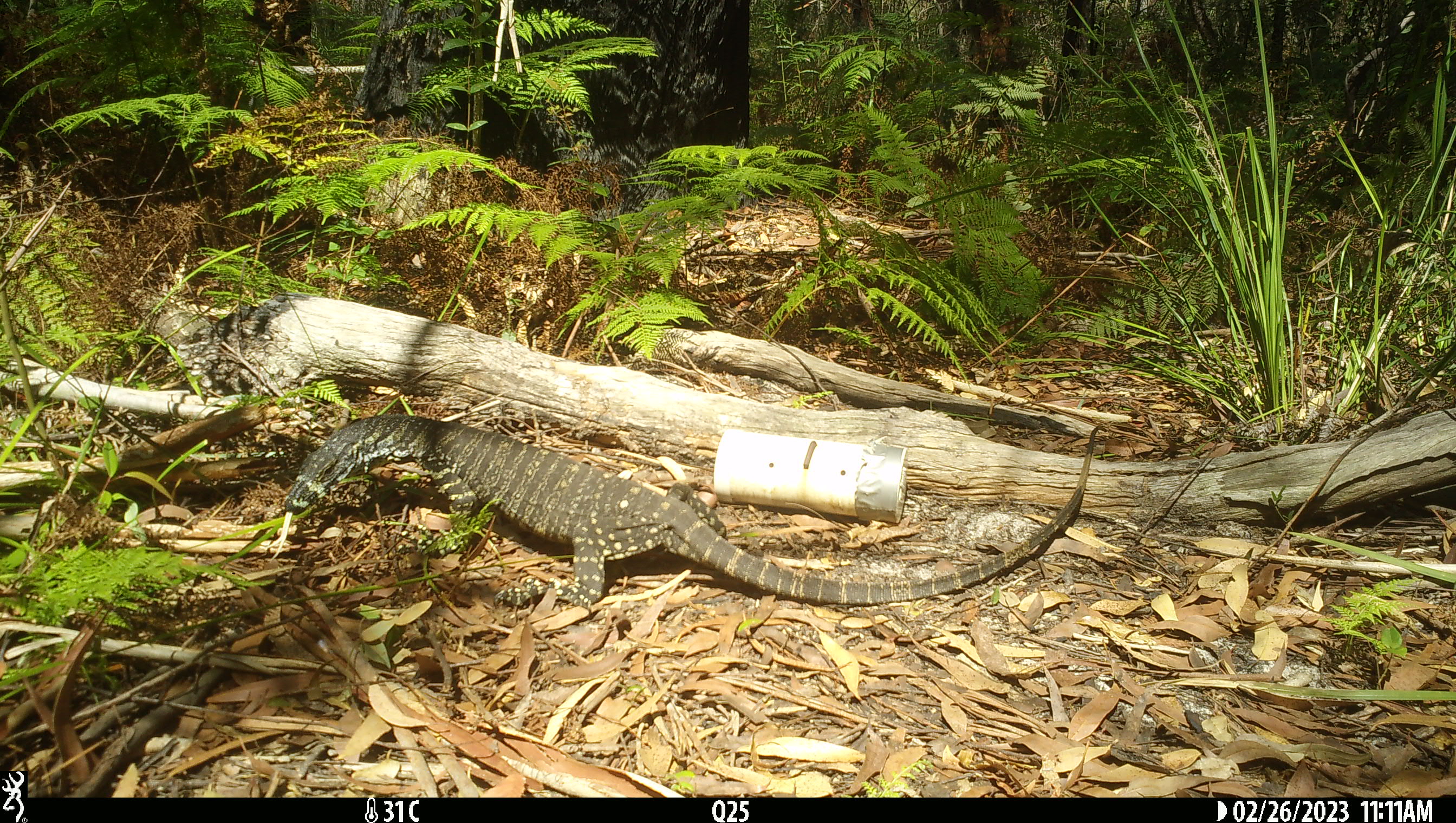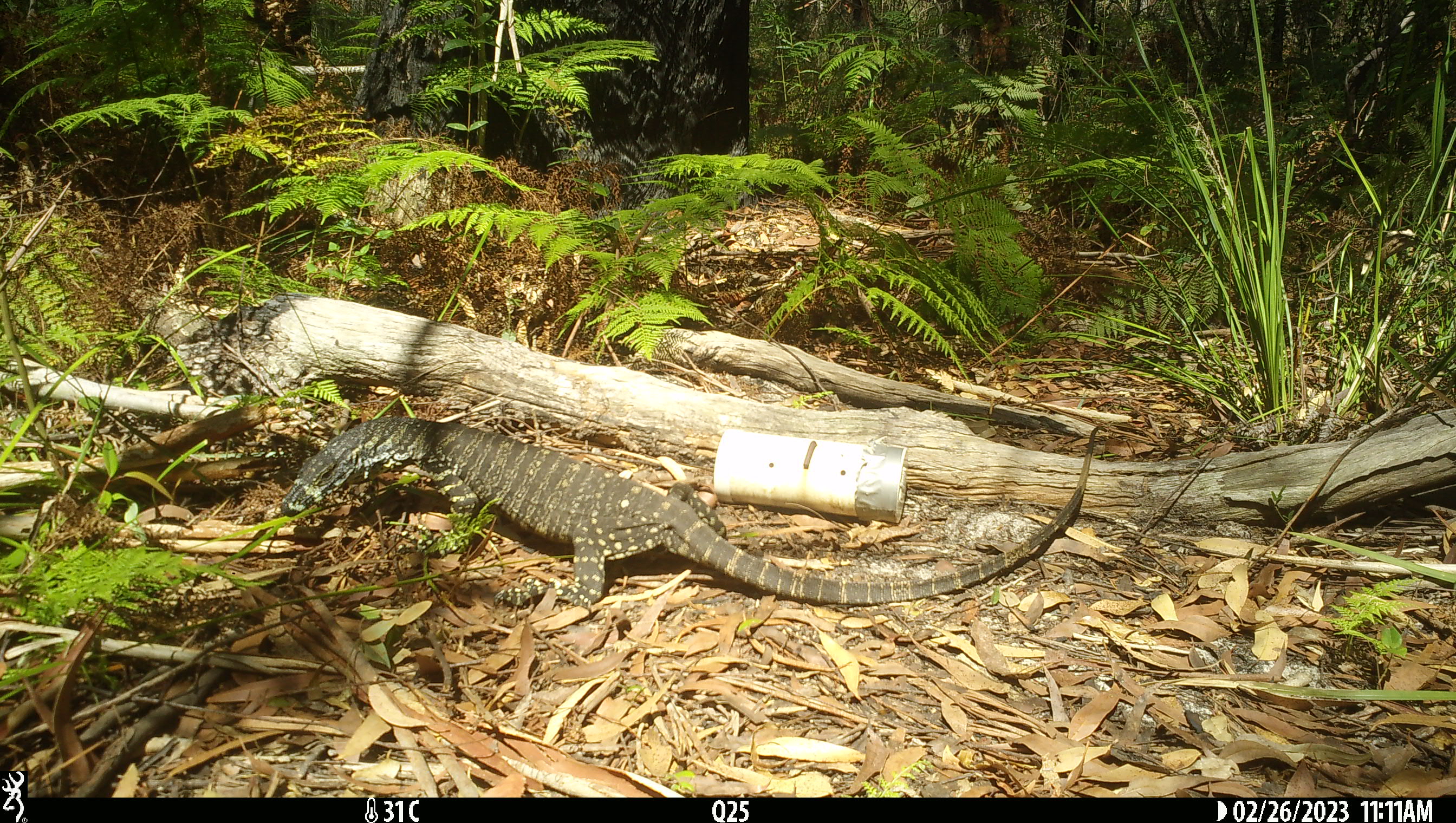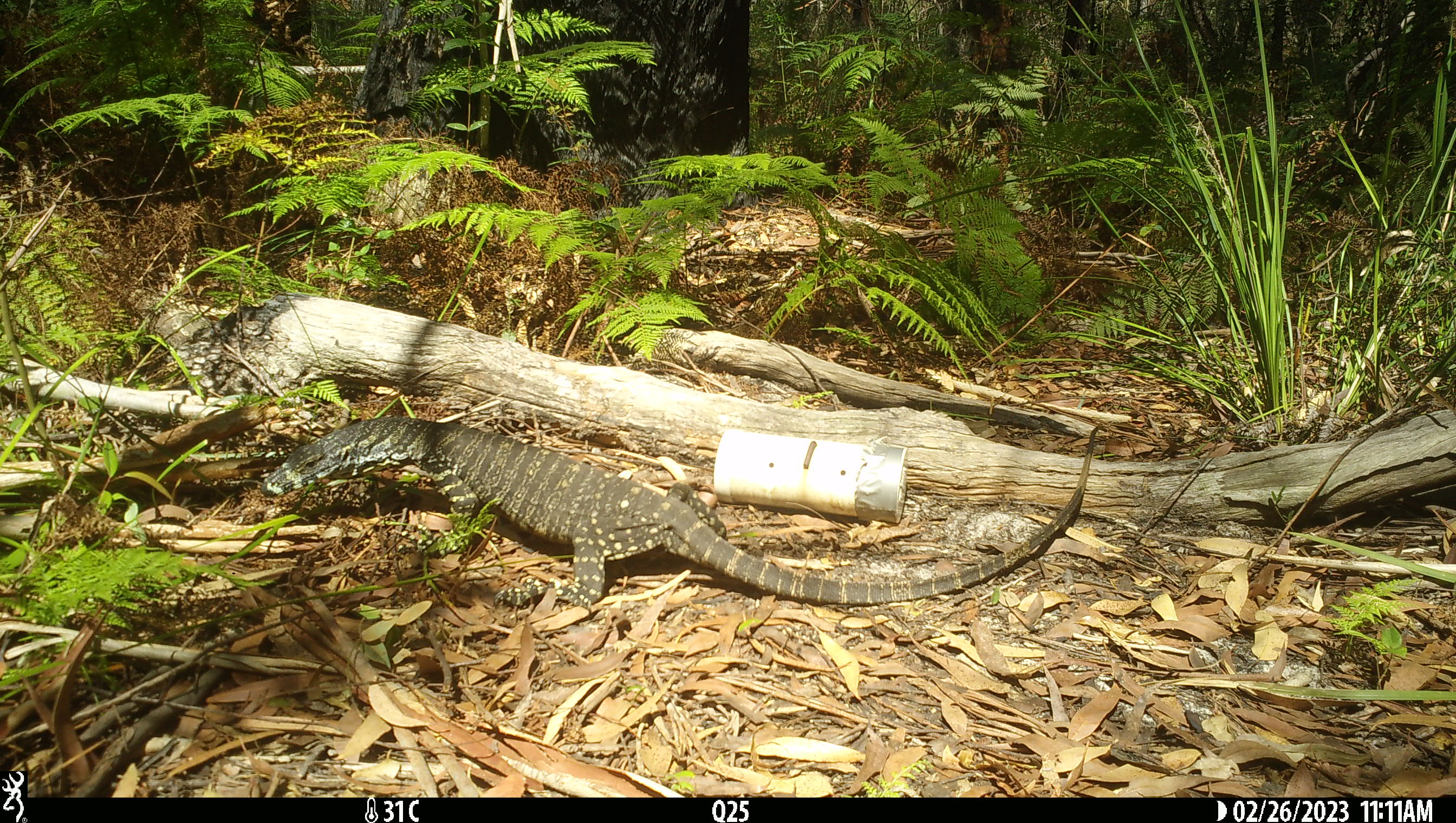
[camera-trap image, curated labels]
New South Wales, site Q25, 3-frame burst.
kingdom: Animalia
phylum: Chordata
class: Reptilia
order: Squamata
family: Varanidae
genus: Varanus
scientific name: Varanus varius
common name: lace monitor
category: goanna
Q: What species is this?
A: Goanna (lace monitor) (Varanus varius).